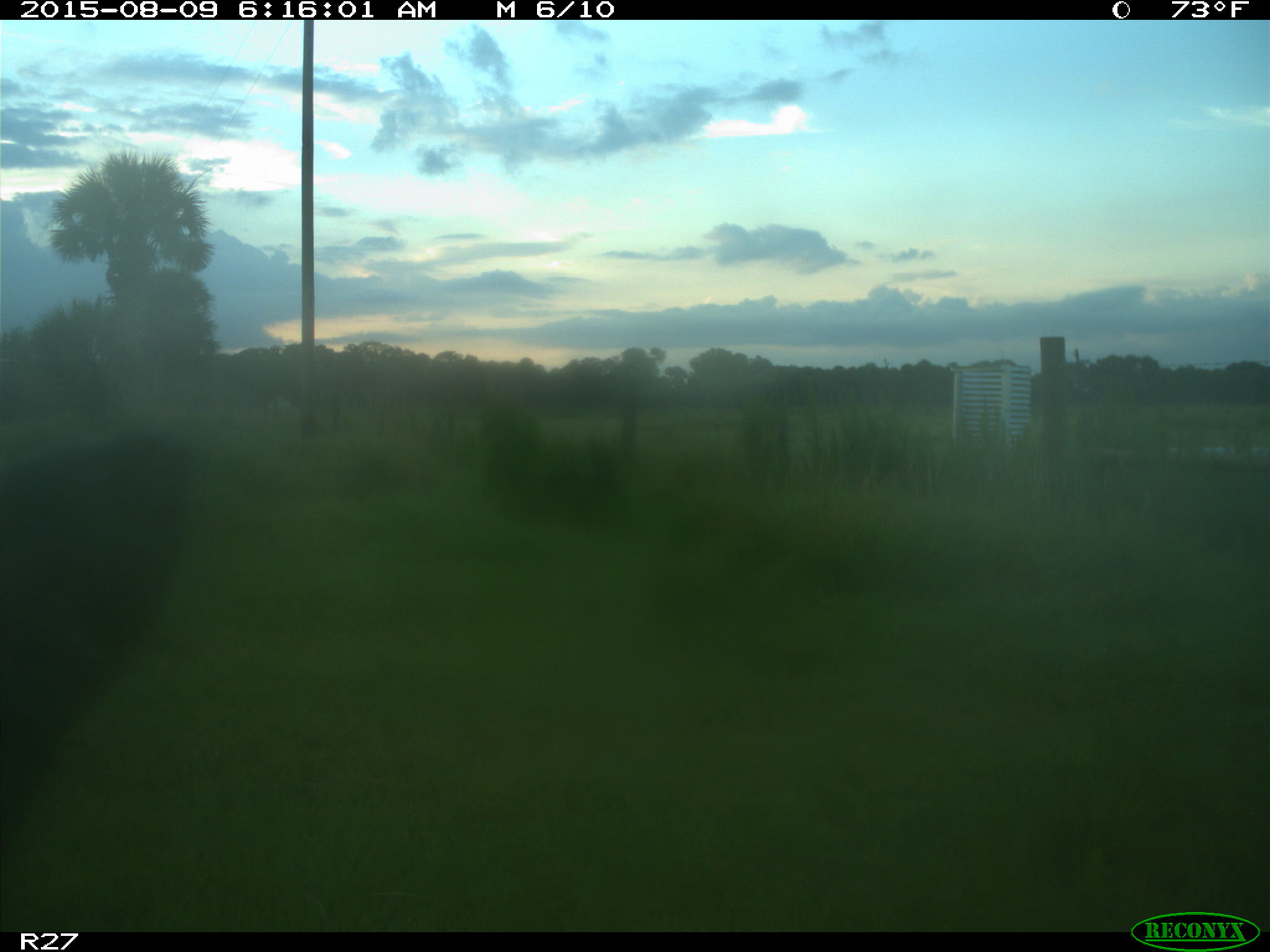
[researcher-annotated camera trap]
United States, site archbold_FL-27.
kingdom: Animalia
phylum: Chordata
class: Mammalia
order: Artiodactyla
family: Bovidae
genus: Bos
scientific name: Bos taurus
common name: domestic cow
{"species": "Bos taurus (domestic cow)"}